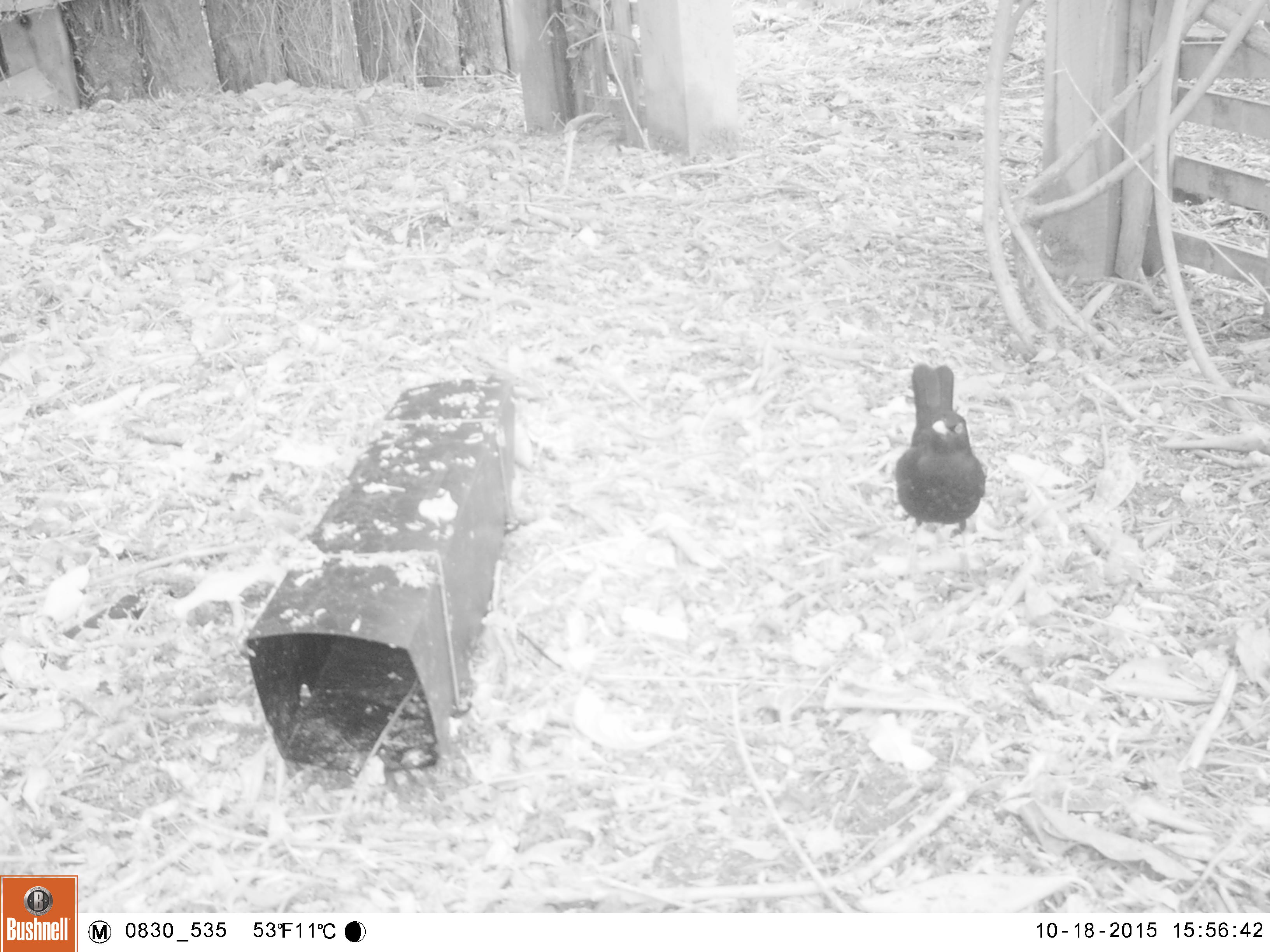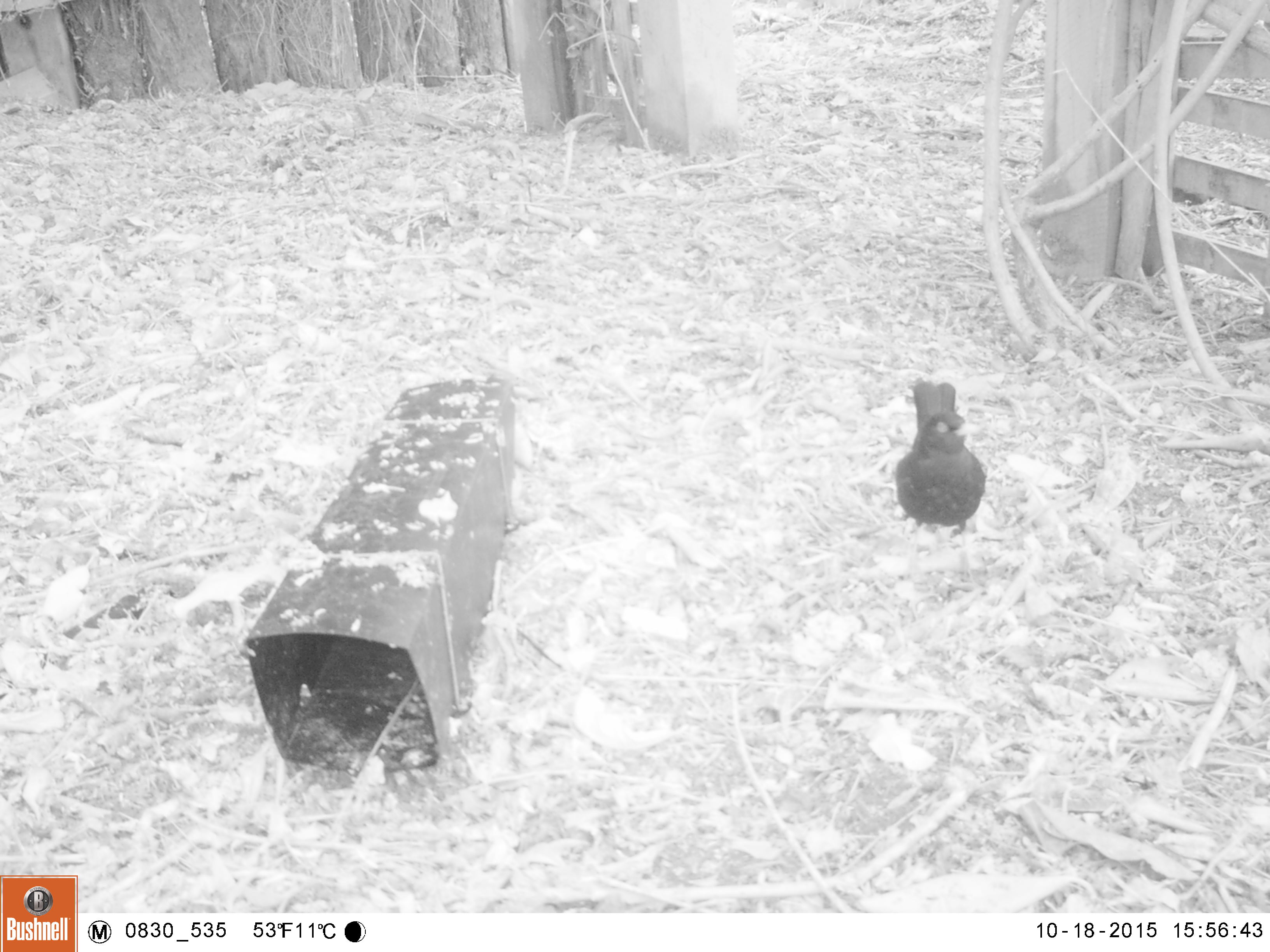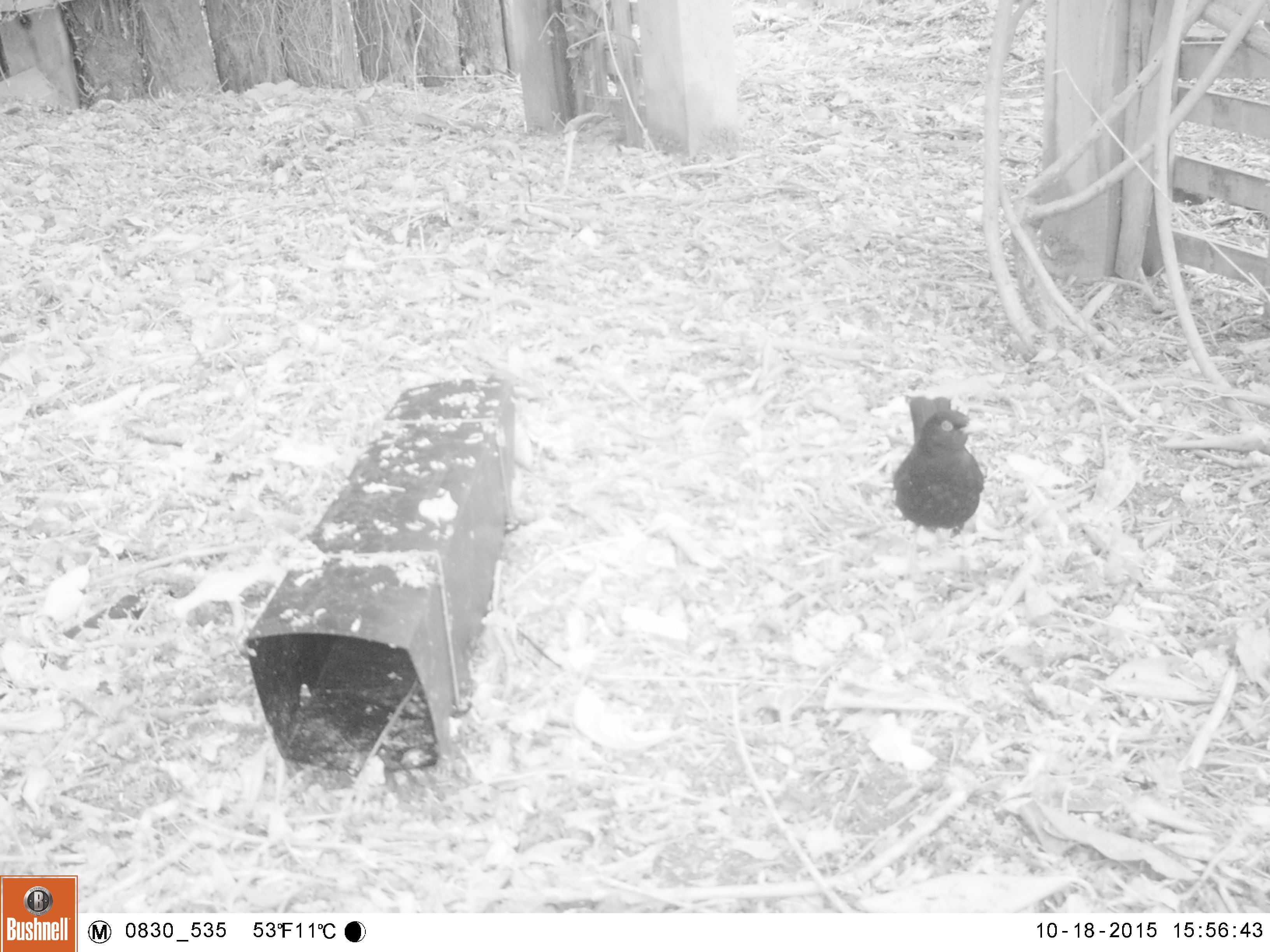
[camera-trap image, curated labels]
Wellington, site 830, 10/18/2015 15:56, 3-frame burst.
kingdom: Animalia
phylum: Chordata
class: Aves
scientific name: Aves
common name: bird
Bird (Aves).